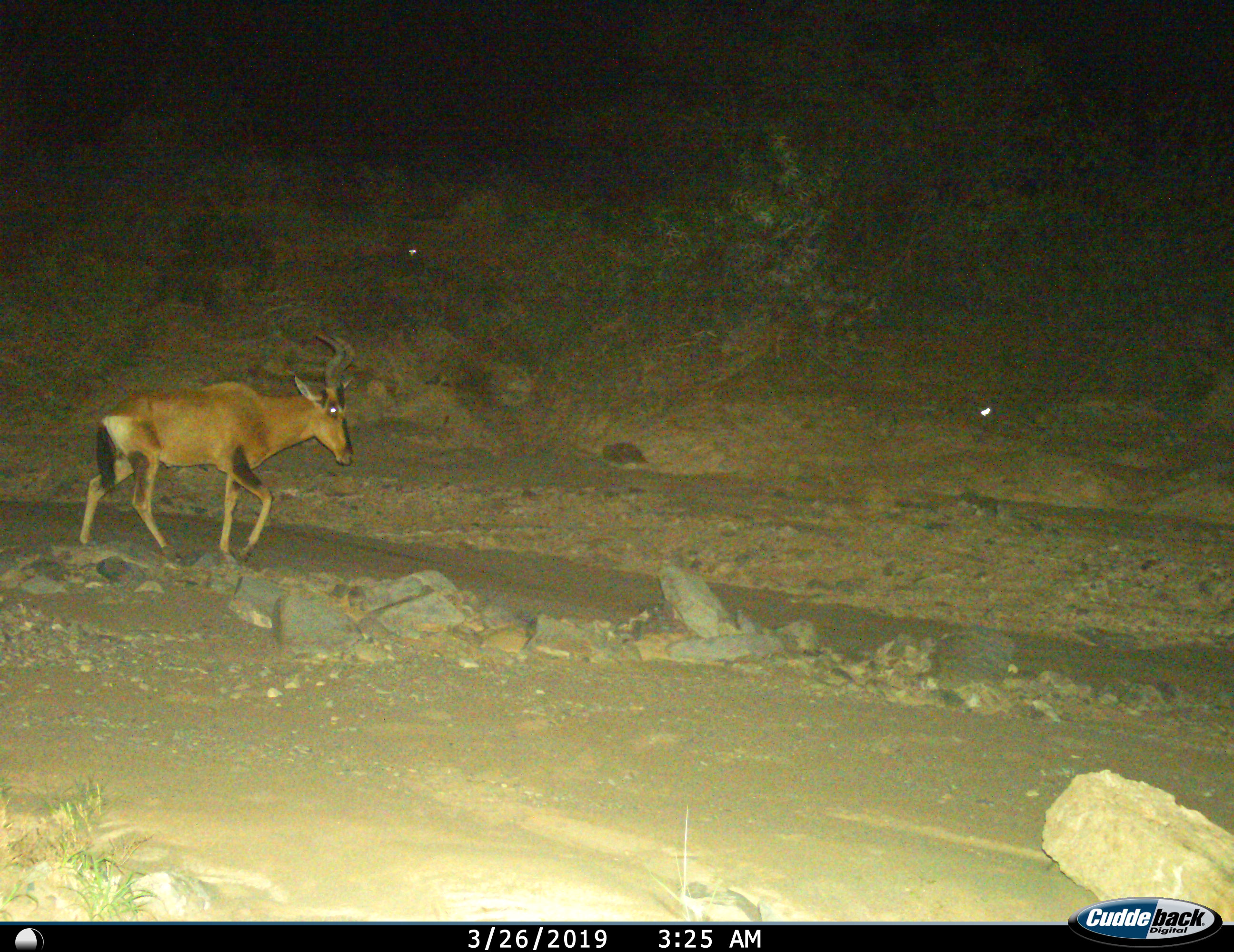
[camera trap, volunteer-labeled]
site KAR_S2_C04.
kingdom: Animalia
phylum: Chordata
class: Mammalia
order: Artiodactyla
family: Bovidae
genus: Alcelaphus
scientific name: Alcelaphus buselaphus caama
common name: red hartebeest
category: hartebeestred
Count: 1.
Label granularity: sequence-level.